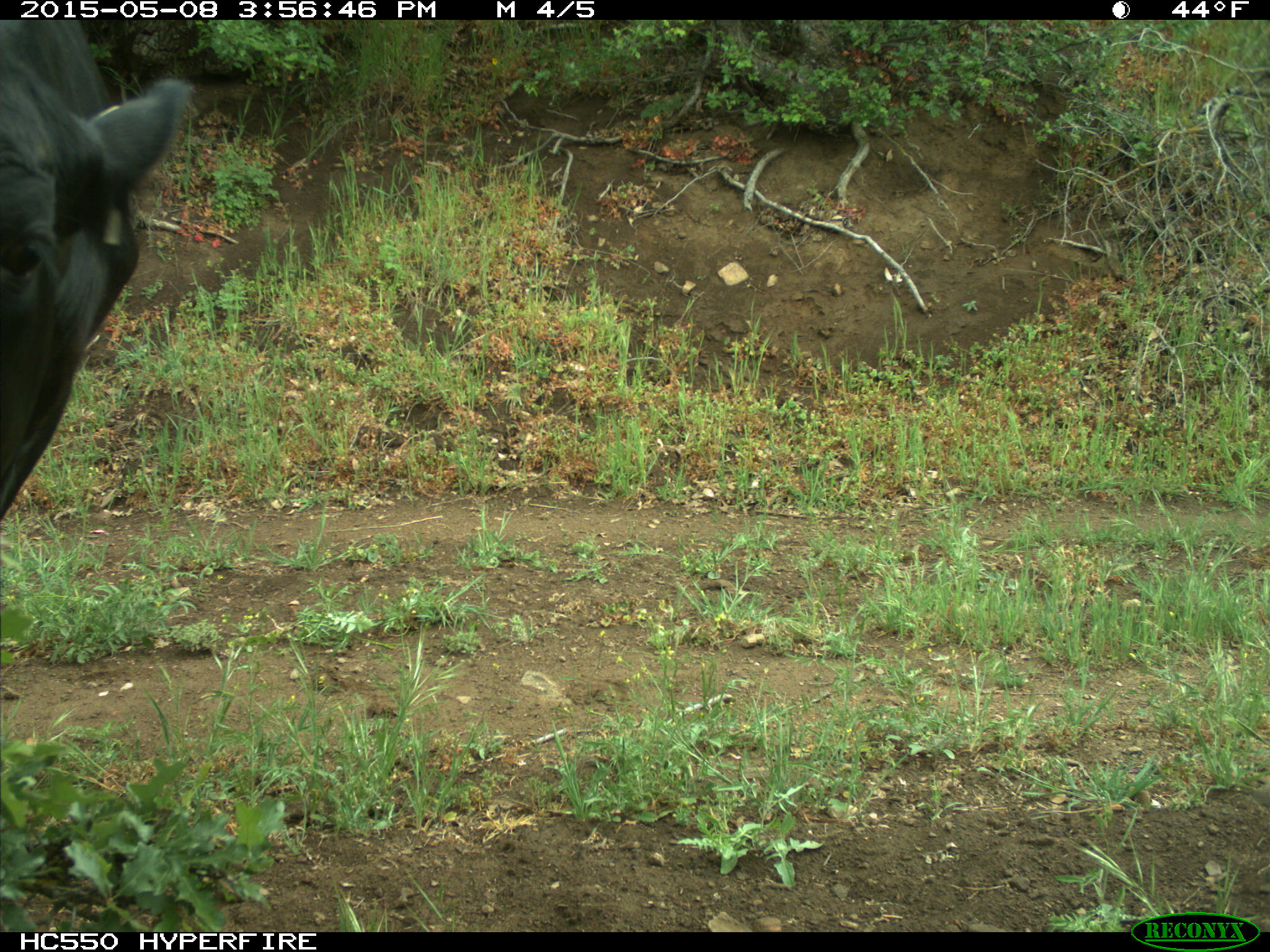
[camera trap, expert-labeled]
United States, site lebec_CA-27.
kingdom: Animalia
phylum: Chordata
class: Mammalia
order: Artiodactyla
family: Bovidae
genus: Bos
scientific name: Bos taurus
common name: domestic cow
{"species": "Bos taurus (domestic cow)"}